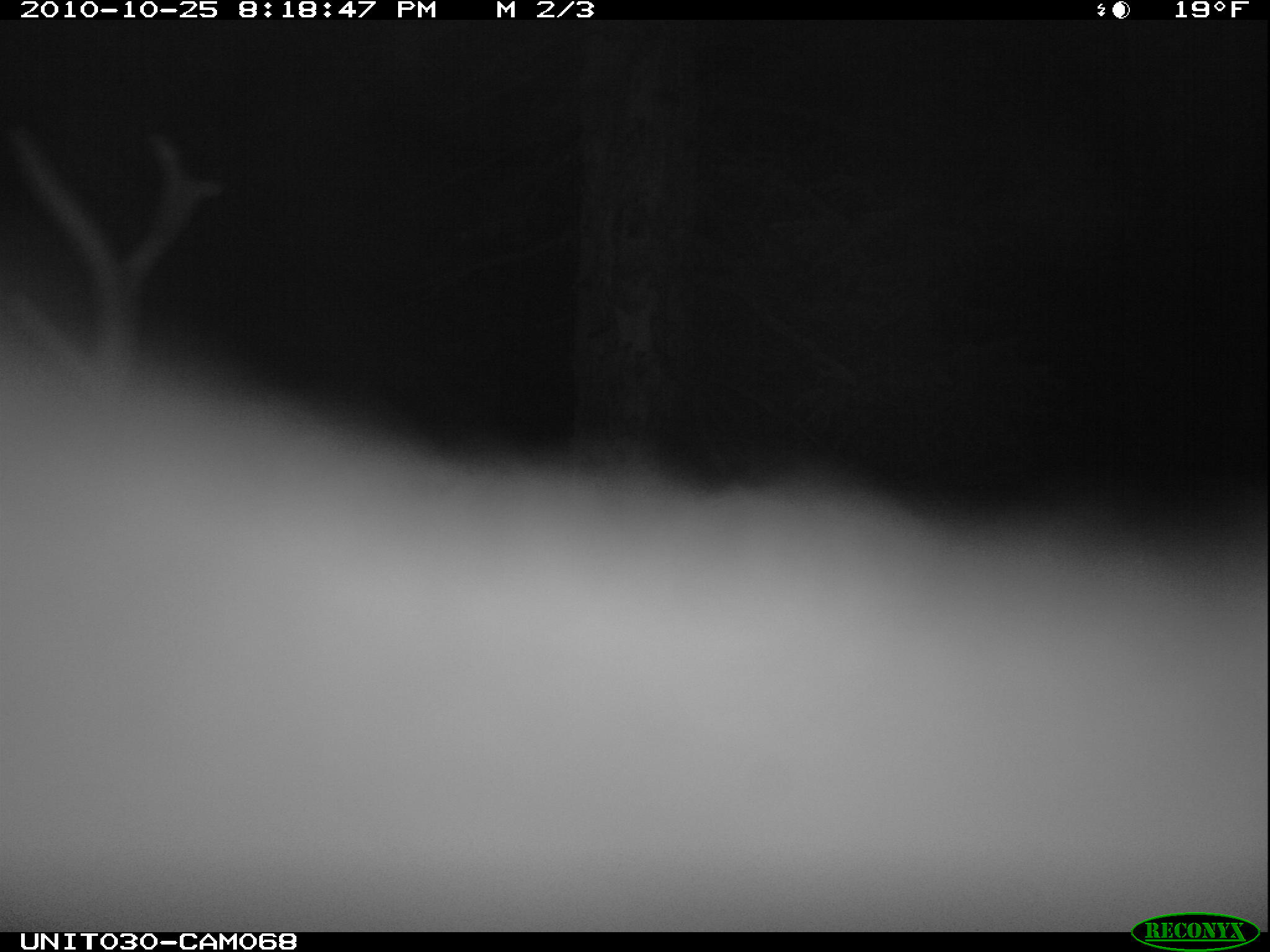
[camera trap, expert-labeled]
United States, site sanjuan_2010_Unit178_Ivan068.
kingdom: Animalia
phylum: Chordata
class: Mammalia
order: Artiodactyla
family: Cervidae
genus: Cervus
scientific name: Cervus elaphus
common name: red deer